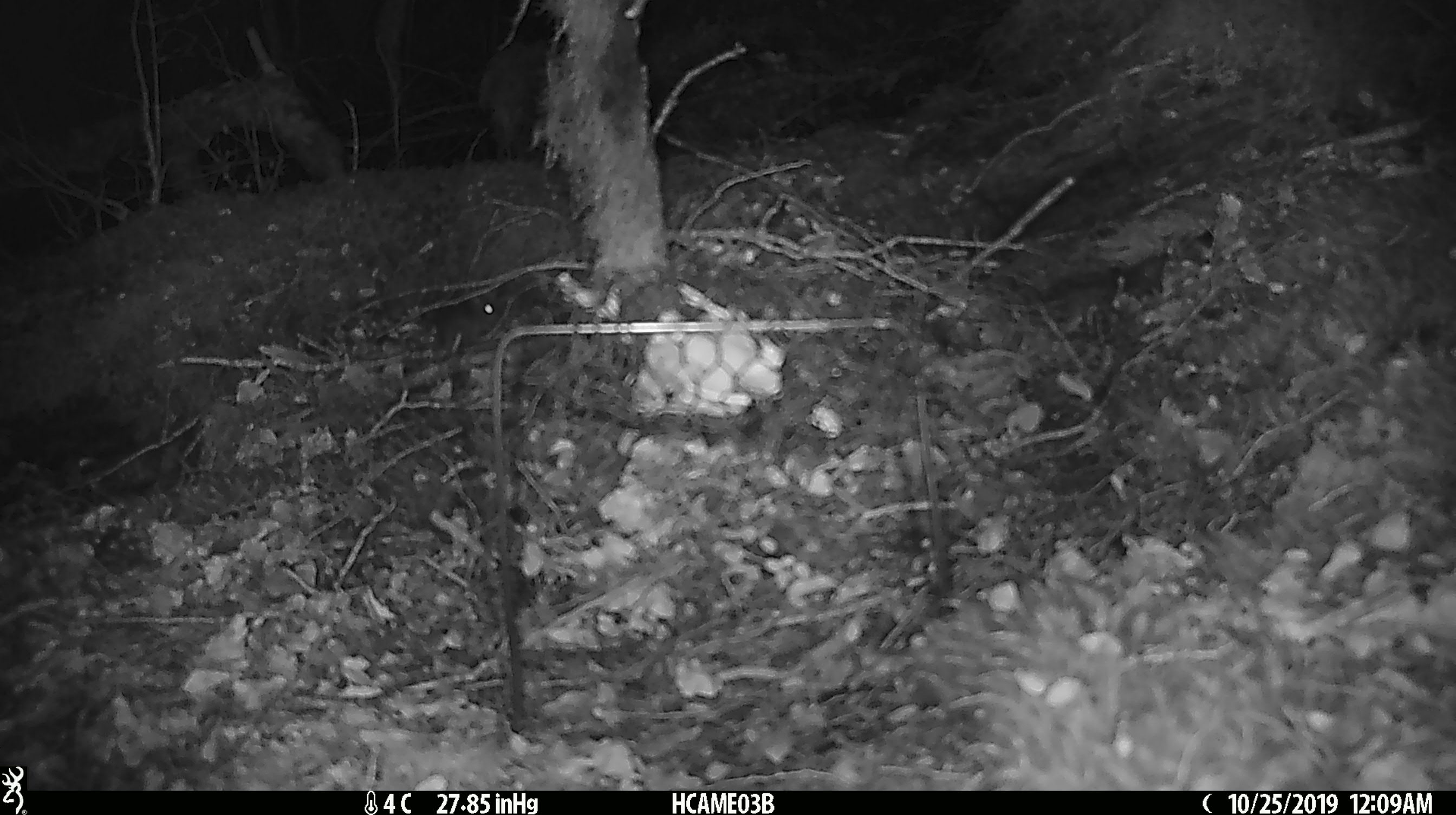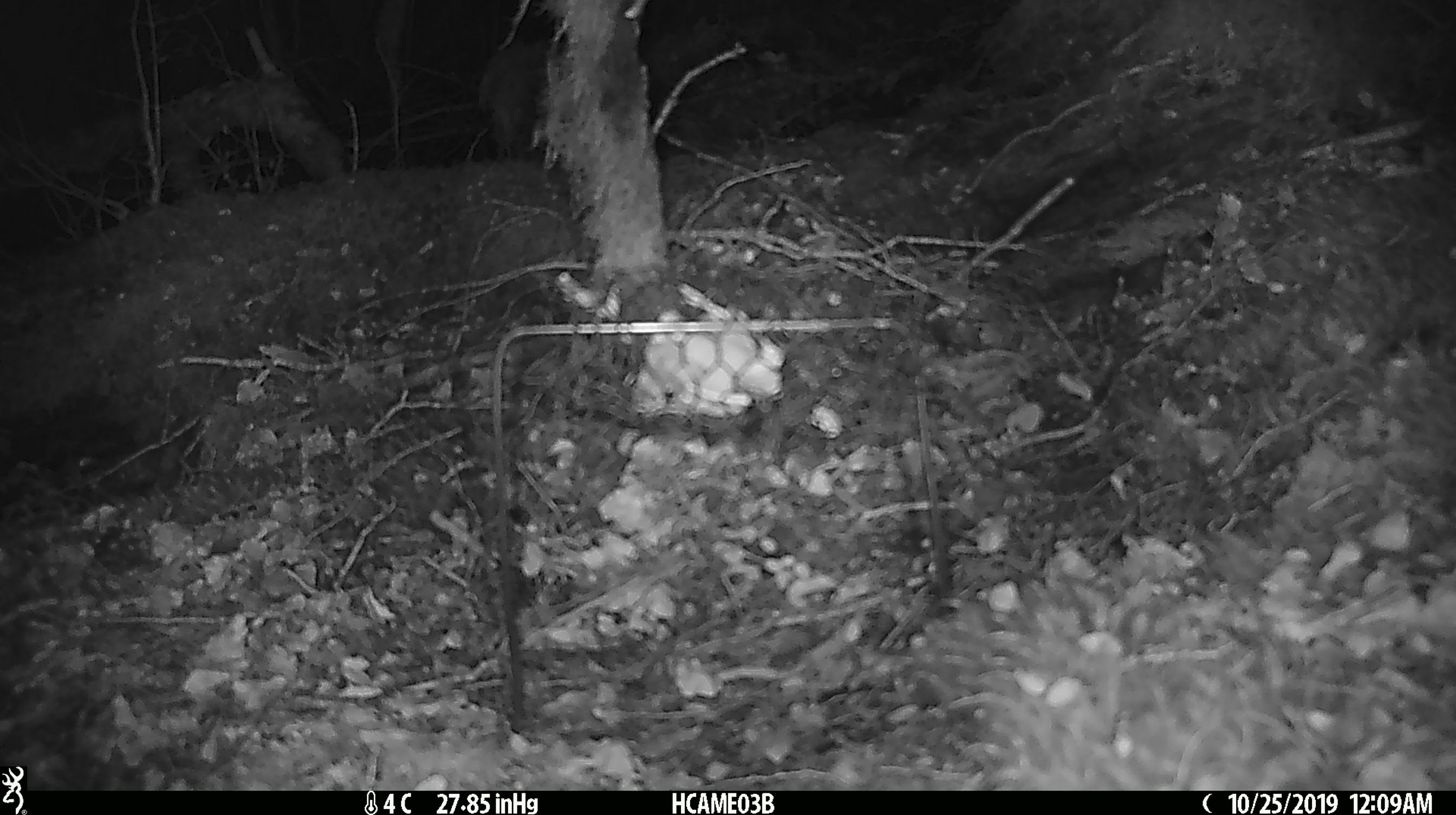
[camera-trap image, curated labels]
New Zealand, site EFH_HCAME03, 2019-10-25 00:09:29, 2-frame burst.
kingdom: Animalia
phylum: Chordata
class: Mammalia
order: Rodentia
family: Muridae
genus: Mus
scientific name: Mus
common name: mouse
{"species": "mouse (Mus)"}